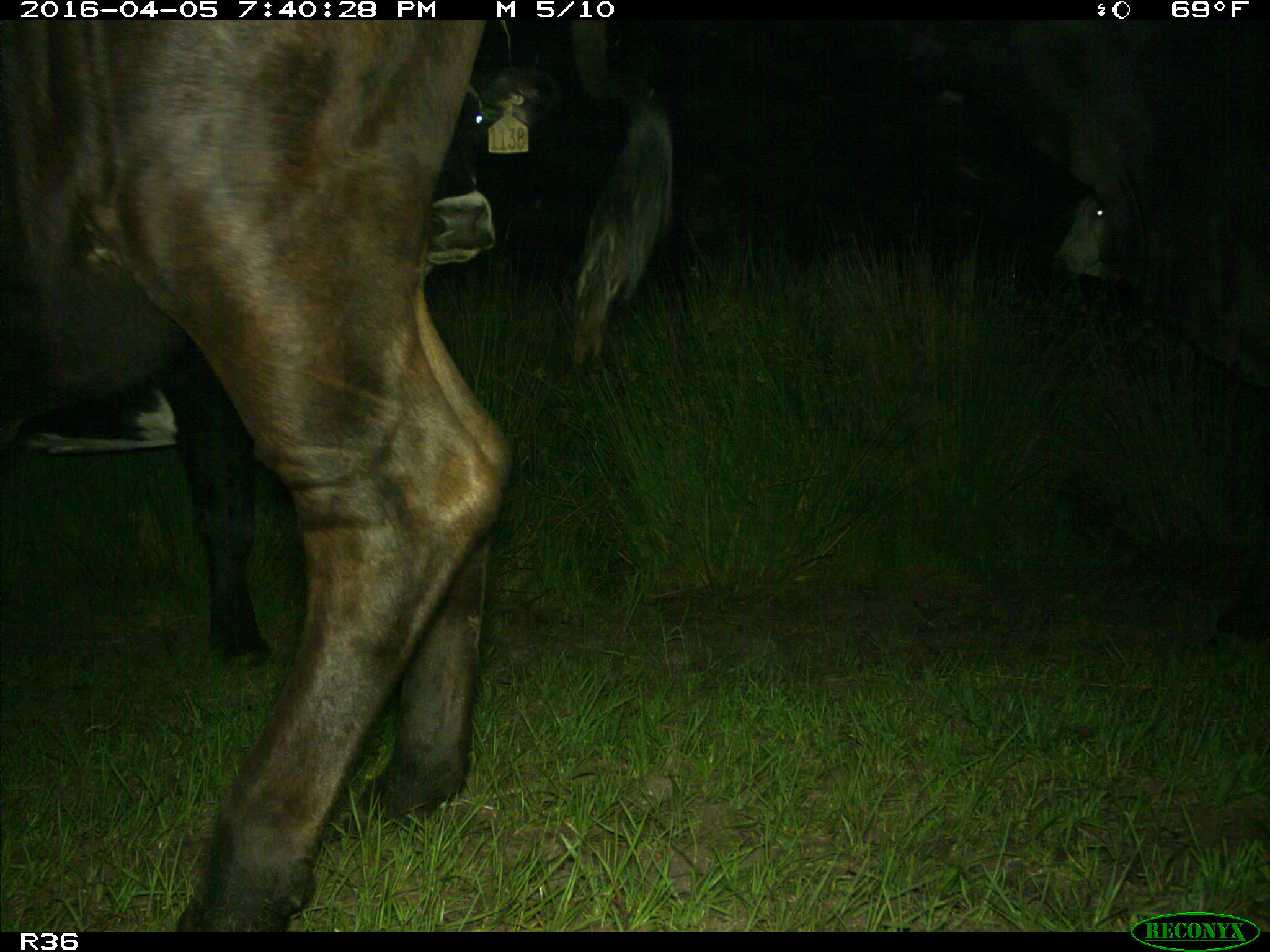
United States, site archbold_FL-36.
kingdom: Animalia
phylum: Chordata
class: Mammalia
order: Artiodactyla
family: Bovidae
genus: Bos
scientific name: Bos taurus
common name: domestic cow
Bos taurus (domestic cow).